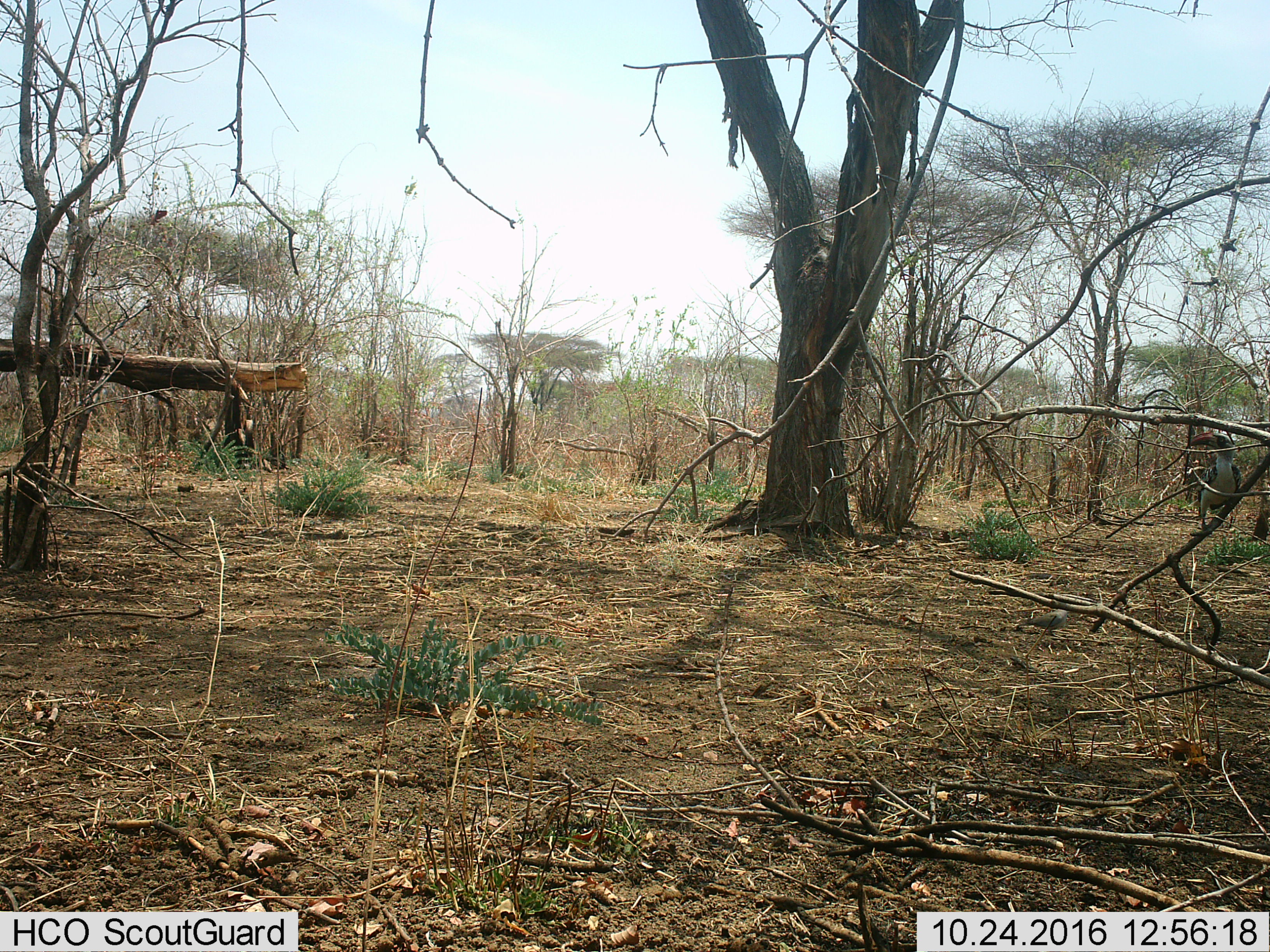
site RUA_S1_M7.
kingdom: Animalia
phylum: Chordata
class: Aves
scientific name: Aves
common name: bird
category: birdother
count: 1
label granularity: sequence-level